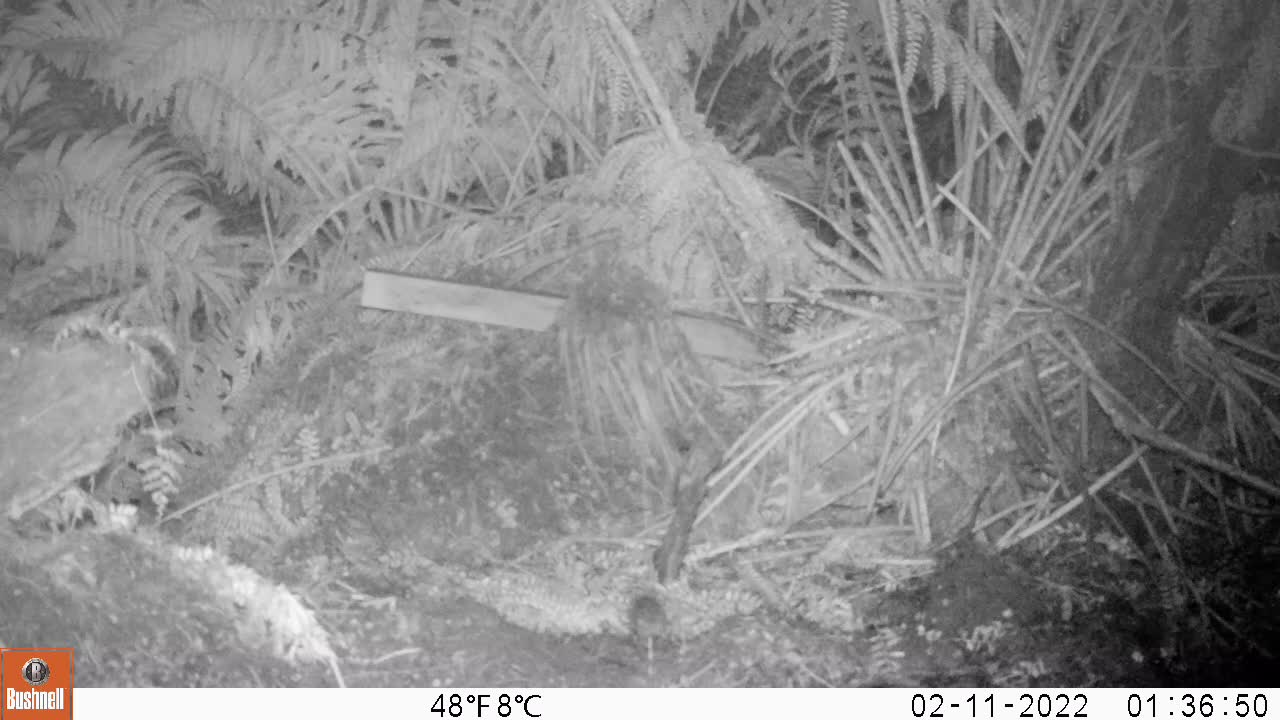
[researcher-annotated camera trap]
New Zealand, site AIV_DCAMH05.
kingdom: Animalia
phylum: Chordata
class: Mammalia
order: Rodentia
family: Muridae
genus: Mus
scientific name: Mus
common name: mouse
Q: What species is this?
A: Mouse (Mus).